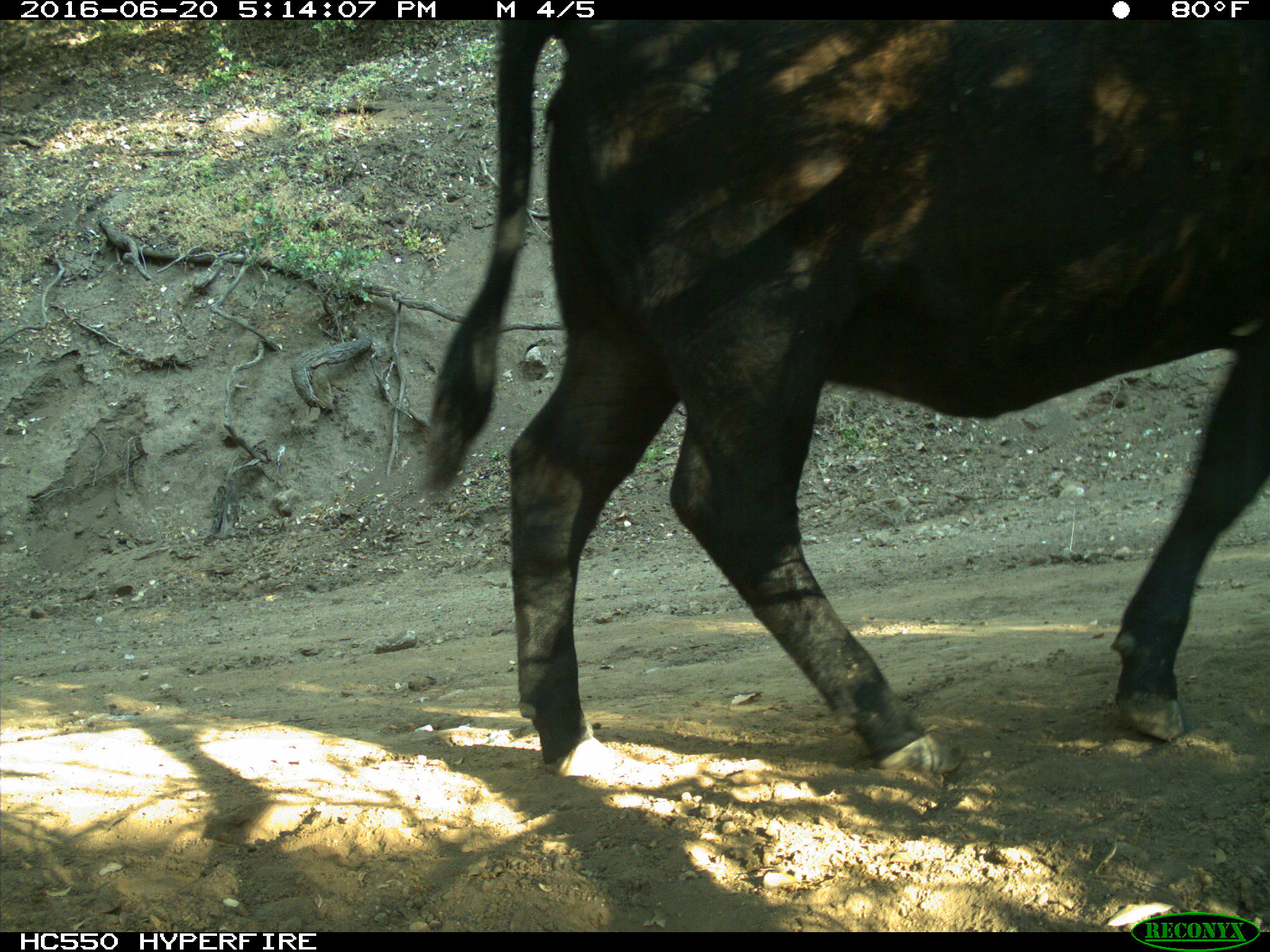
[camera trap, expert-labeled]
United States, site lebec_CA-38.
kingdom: Animalia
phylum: Chordata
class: Mammalia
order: Artiodactyla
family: Bovidae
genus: Bos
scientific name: Bos taurus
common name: domestic cow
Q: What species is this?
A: Bos taurus (domestic cow).